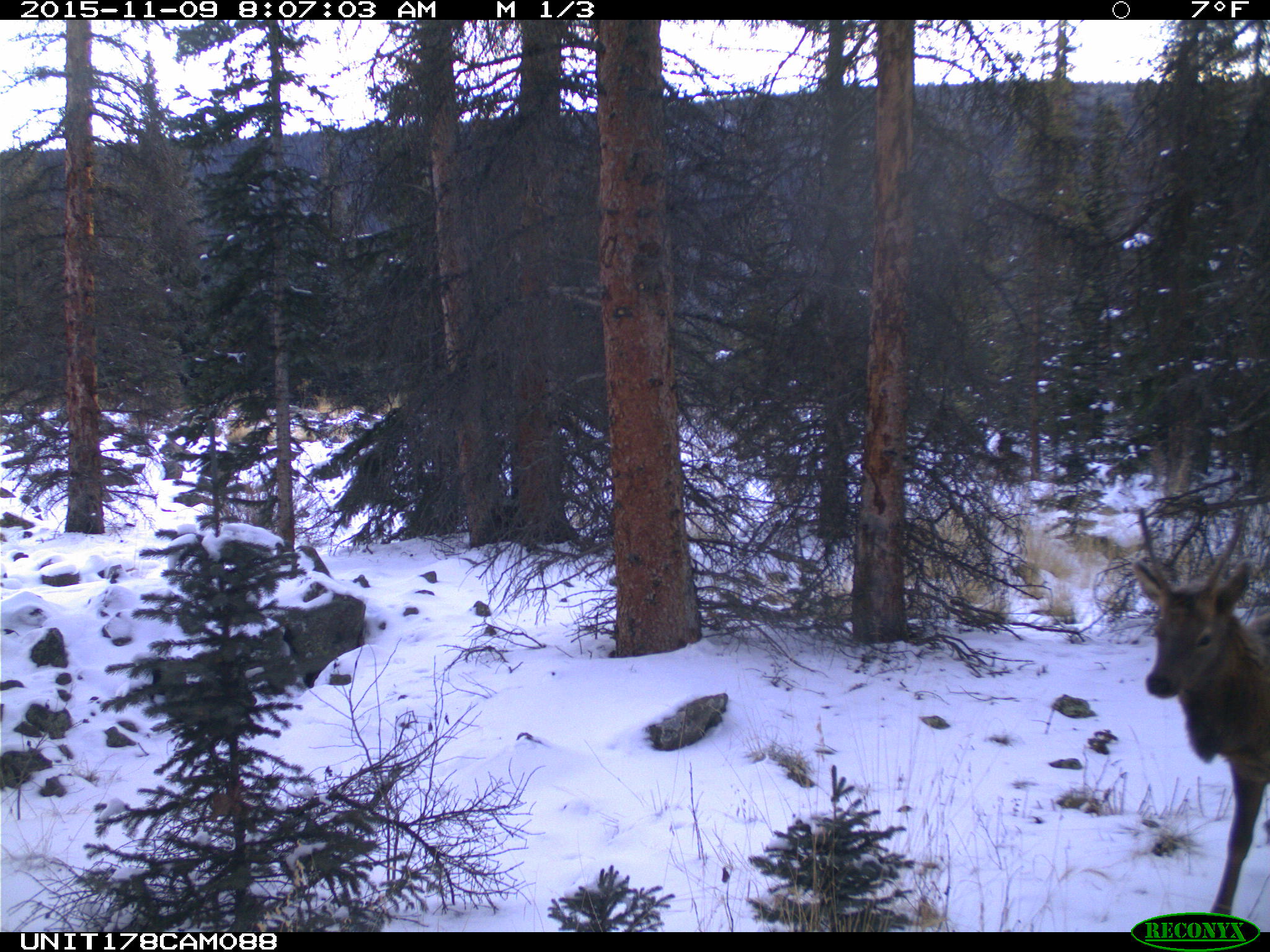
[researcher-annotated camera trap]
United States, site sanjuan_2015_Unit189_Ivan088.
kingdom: Animalia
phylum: Chordata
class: Mammalia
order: Artiodactyla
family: Cervidae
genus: Cervus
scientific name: Cervus elaphus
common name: red deer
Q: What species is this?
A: Cervus elaphus (red deer).